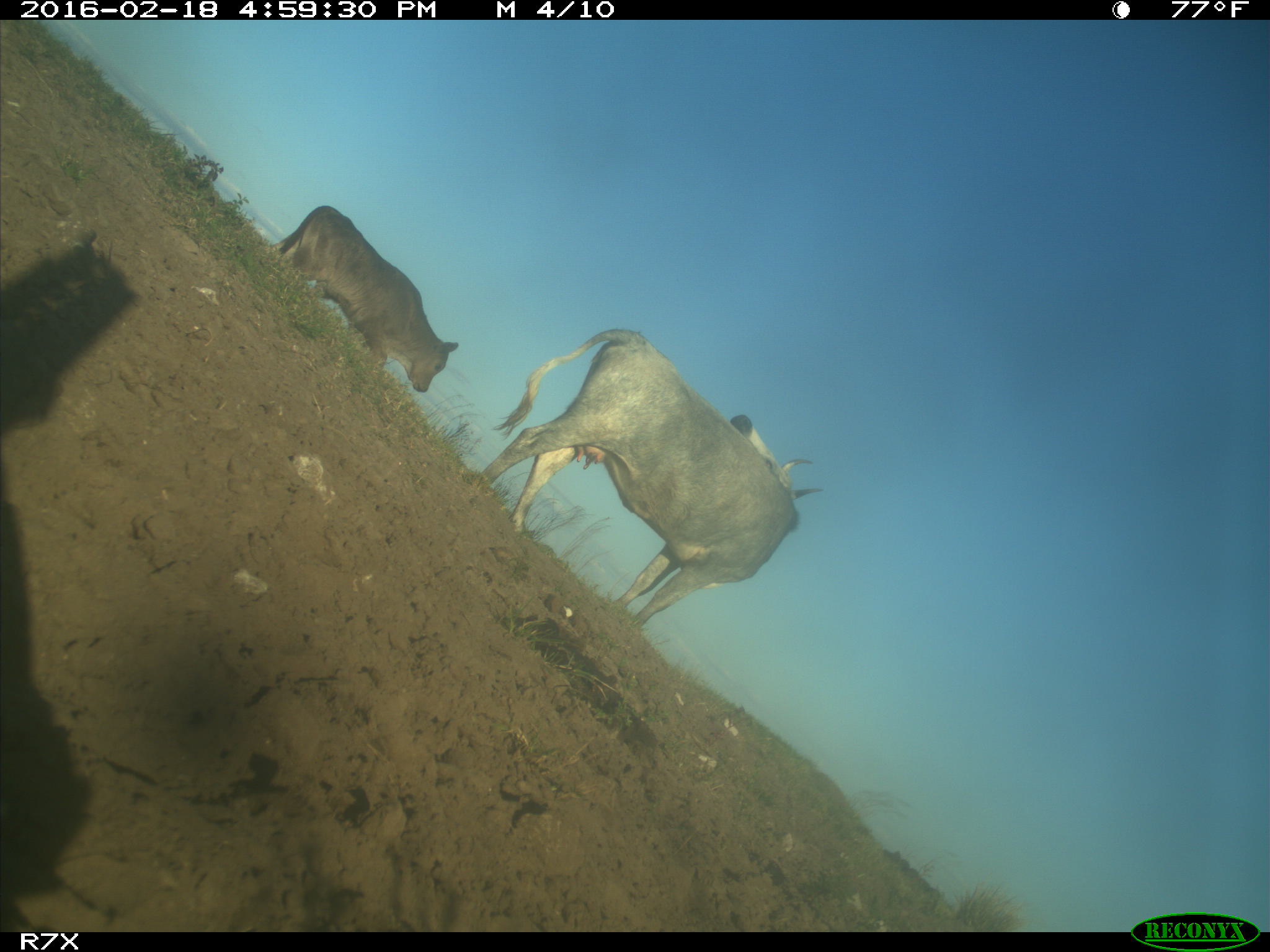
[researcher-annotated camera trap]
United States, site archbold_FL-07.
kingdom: Animalia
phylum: Chordata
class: Mammalia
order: Artiodactyla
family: Bovidae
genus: Bos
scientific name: Bos taurus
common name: domestic cow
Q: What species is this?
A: Bos taurus (domestic cow).